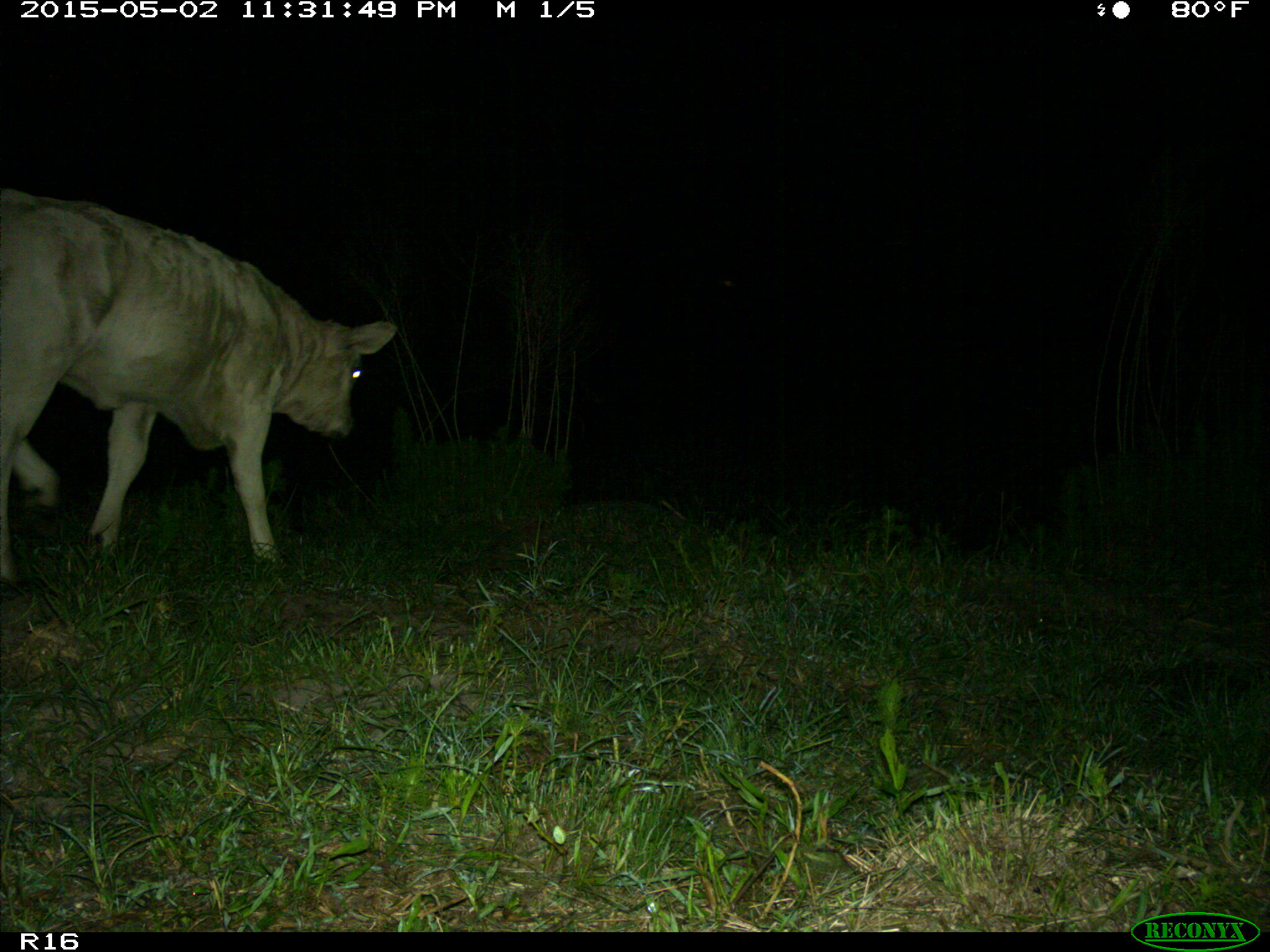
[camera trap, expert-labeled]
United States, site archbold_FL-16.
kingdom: Animalia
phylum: Chordata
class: Mammalia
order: Artiodactyla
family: Bovidae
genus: Bos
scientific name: Bos taurus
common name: domestic cow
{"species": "Bos taurus (domestic cow)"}